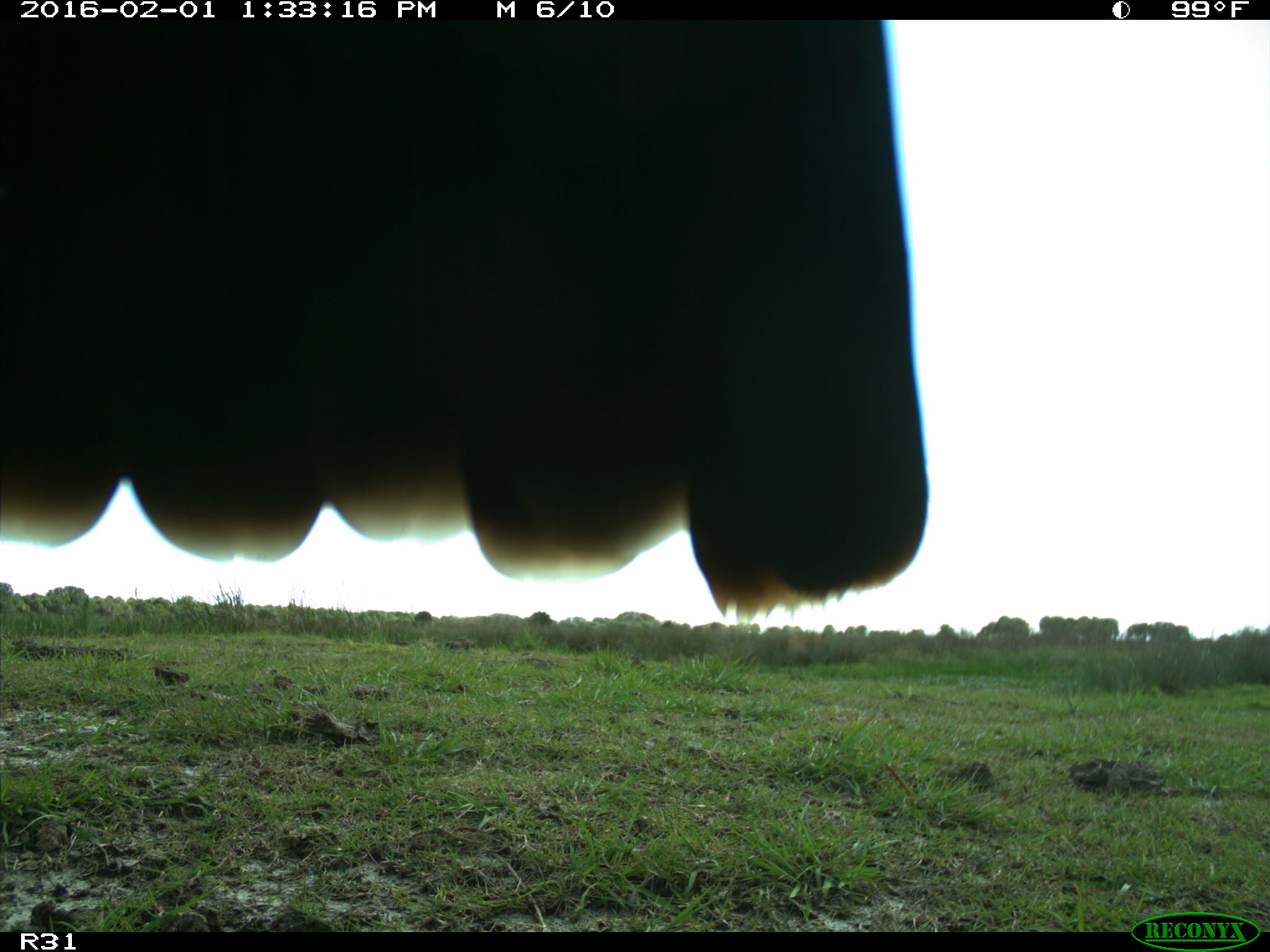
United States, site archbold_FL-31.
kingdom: Animalia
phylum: Chordata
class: Aves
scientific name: Aves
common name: birds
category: unidentified bird